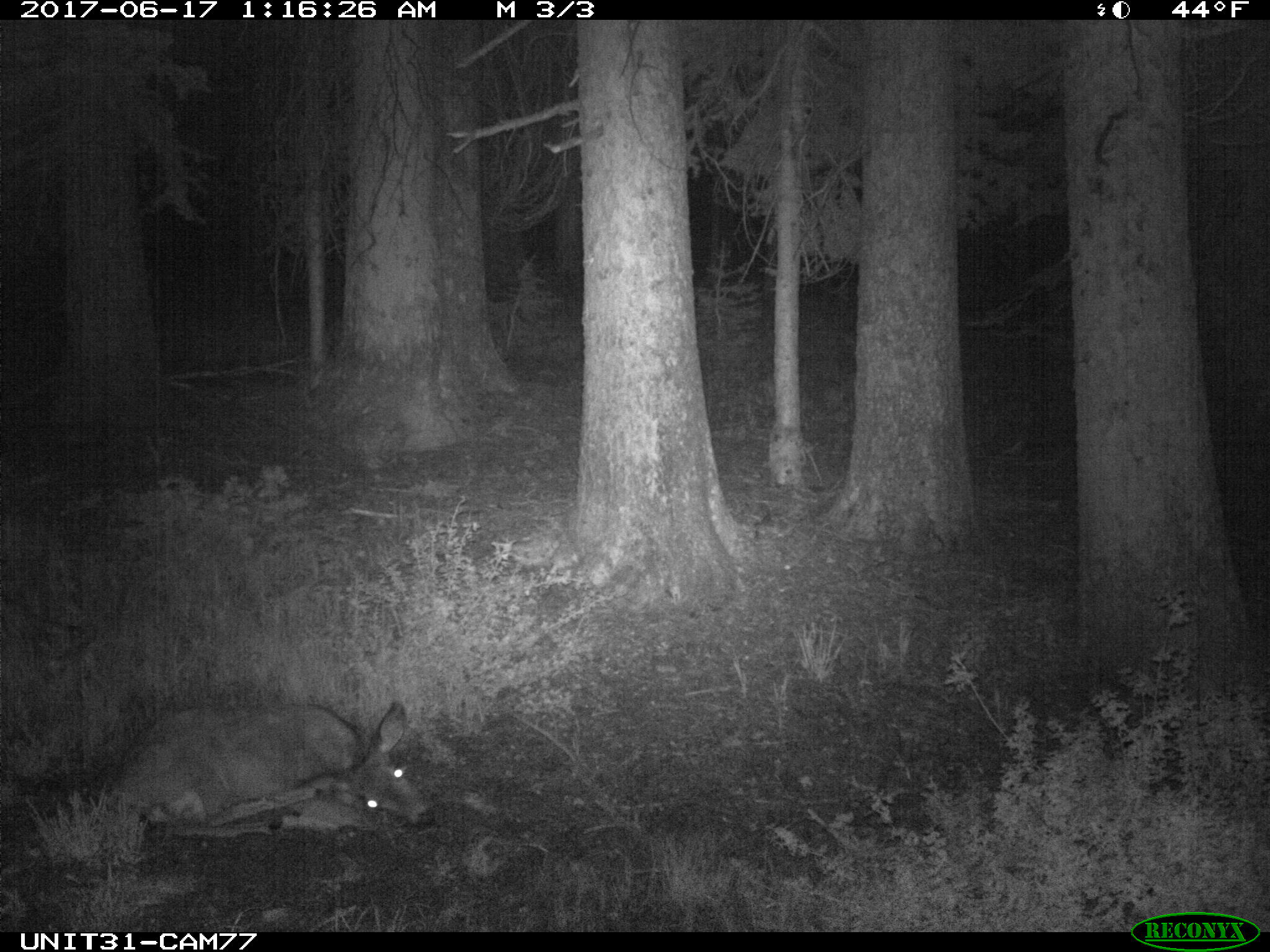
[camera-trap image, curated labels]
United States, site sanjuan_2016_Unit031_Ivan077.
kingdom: Animalia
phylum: Chordata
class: Mammalia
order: Artiodactyla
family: Cervidae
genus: Odocoileus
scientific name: Odocoileus hemionus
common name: mule deer